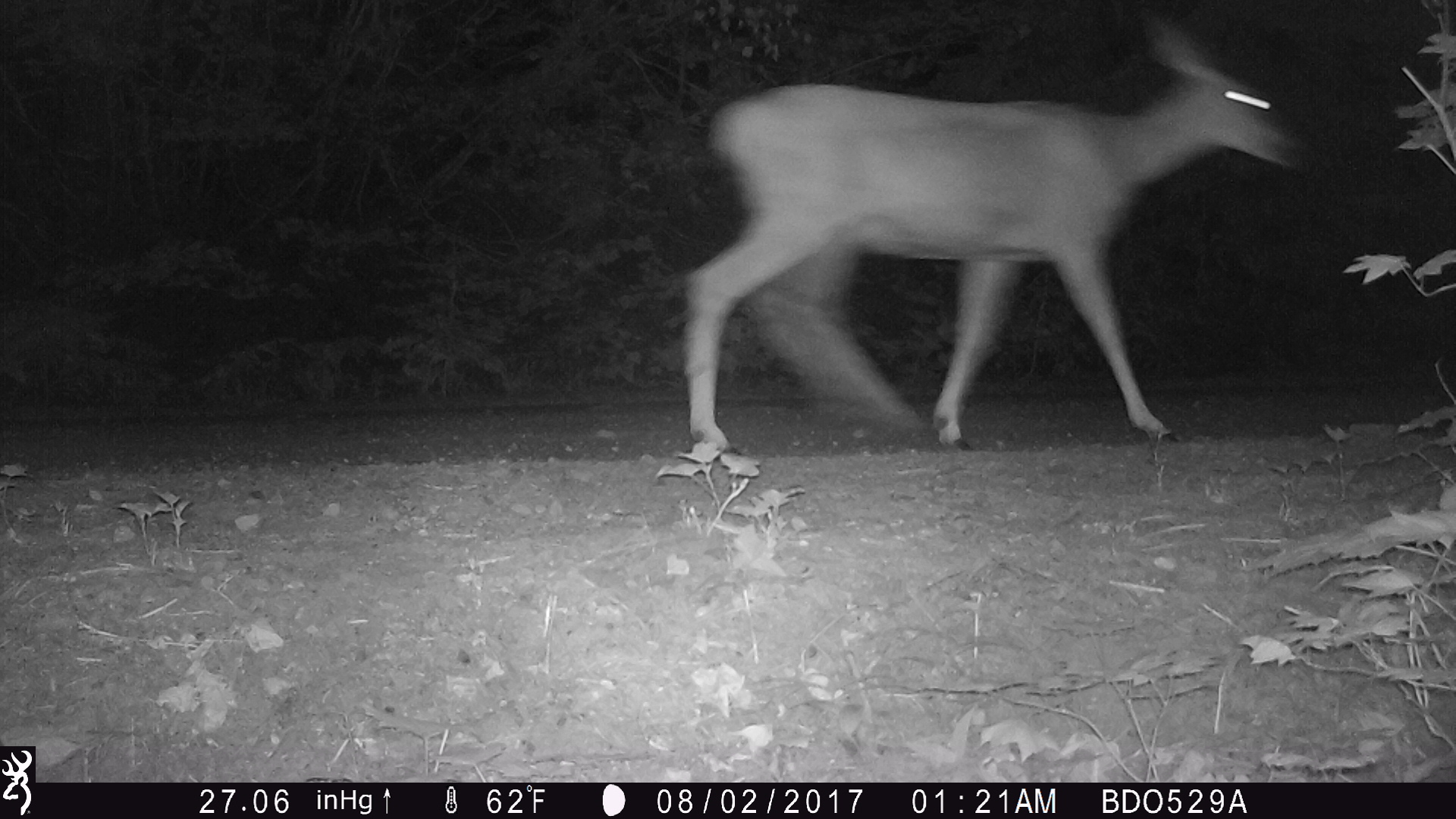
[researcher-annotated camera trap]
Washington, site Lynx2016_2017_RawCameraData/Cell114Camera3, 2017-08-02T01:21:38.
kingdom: Animalia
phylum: Chordata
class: Mammalia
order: Artiodactyla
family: Cervidae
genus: Odocoileus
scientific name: Odocoileus hemionus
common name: mule deer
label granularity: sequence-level